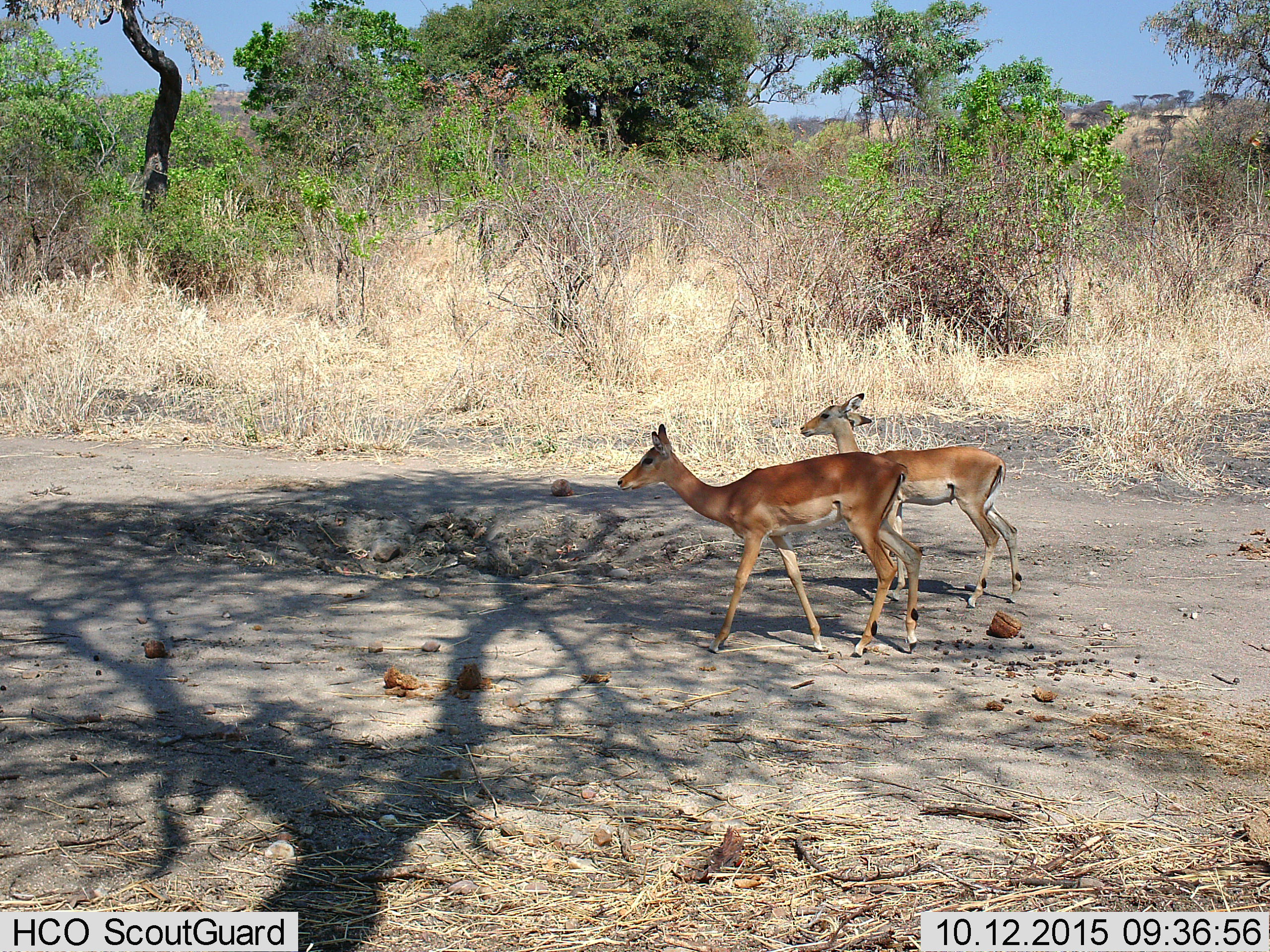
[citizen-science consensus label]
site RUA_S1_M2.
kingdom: Animalia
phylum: Chordata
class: Mammalia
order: Artiodactyla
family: Bovidae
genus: Aepyceros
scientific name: Aepyceros melampus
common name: impala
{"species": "impala (Aepyceros melampus)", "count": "2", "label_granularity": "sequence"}